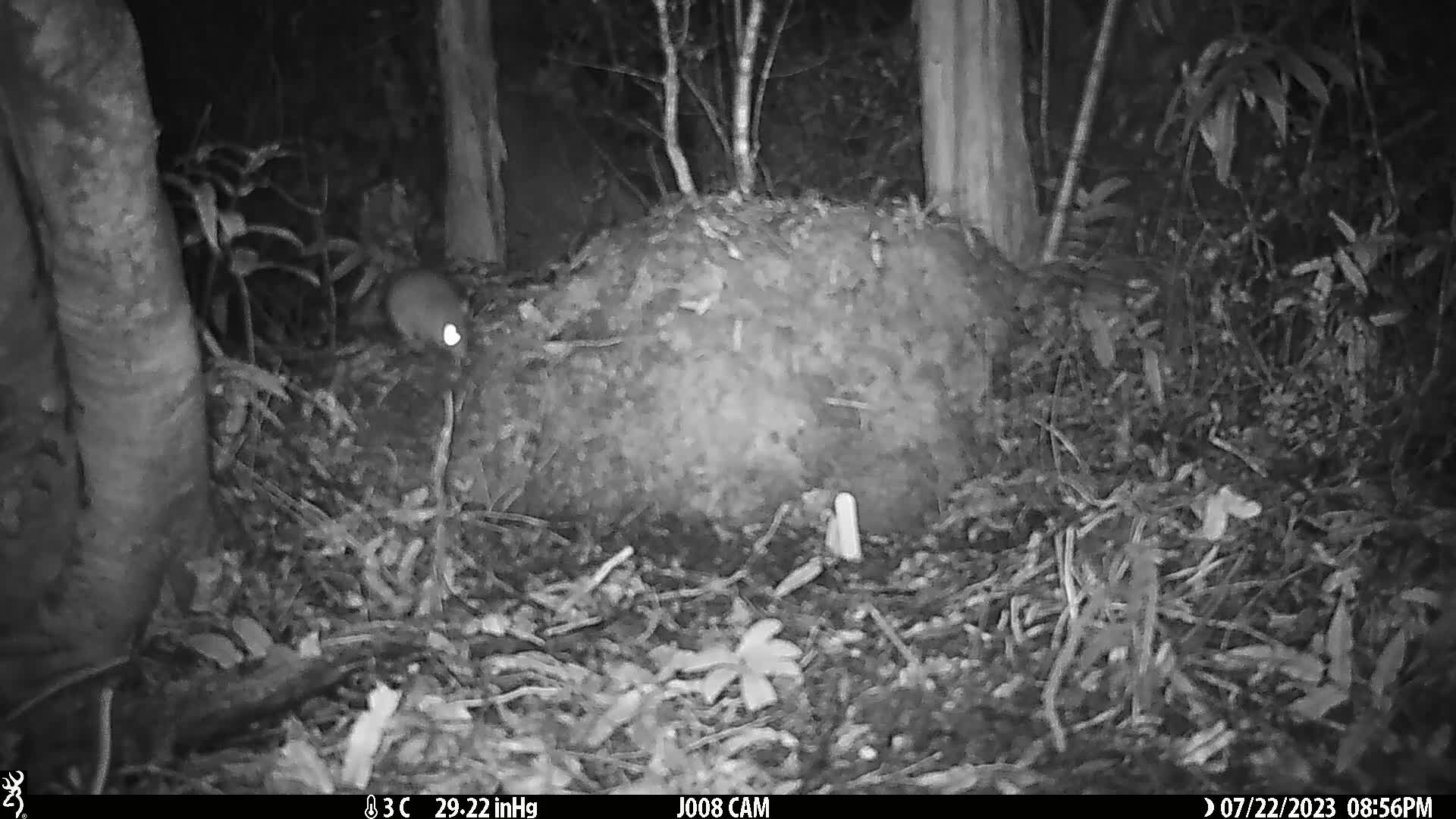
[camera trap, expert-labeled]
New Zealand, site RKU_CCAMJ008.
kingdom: Animalia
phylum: Chordata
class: Mammalia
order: Rodentia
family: Muridae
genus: Rattus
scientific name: Rattus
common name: rat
Rat (Rattus).